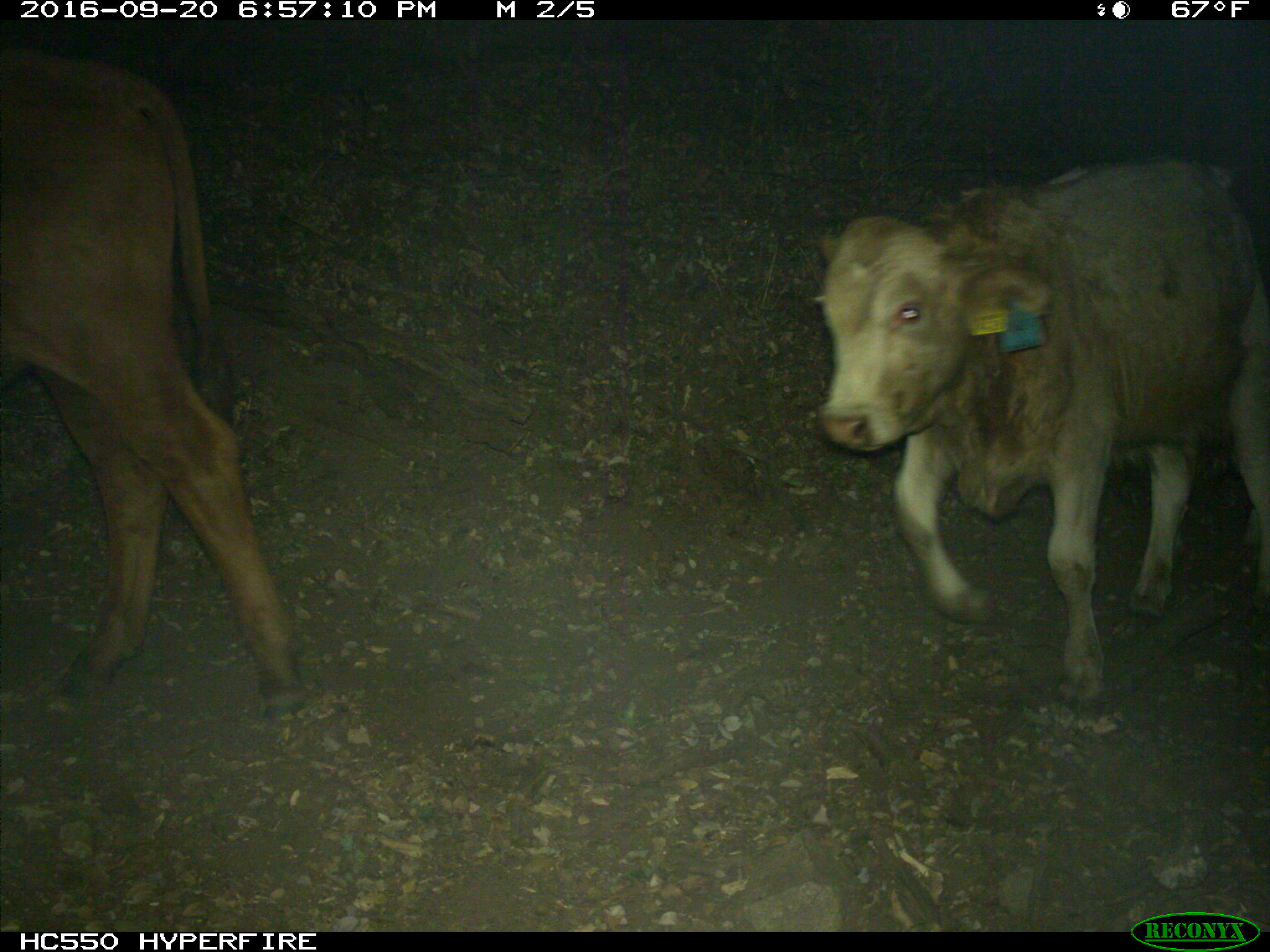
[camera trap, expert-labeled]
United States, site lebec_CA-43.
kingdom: Animalia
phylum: Chordata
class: Mammalia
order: Artiodactyla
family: Bovidae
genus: Bos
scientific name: Bos taurus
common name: domestic cow